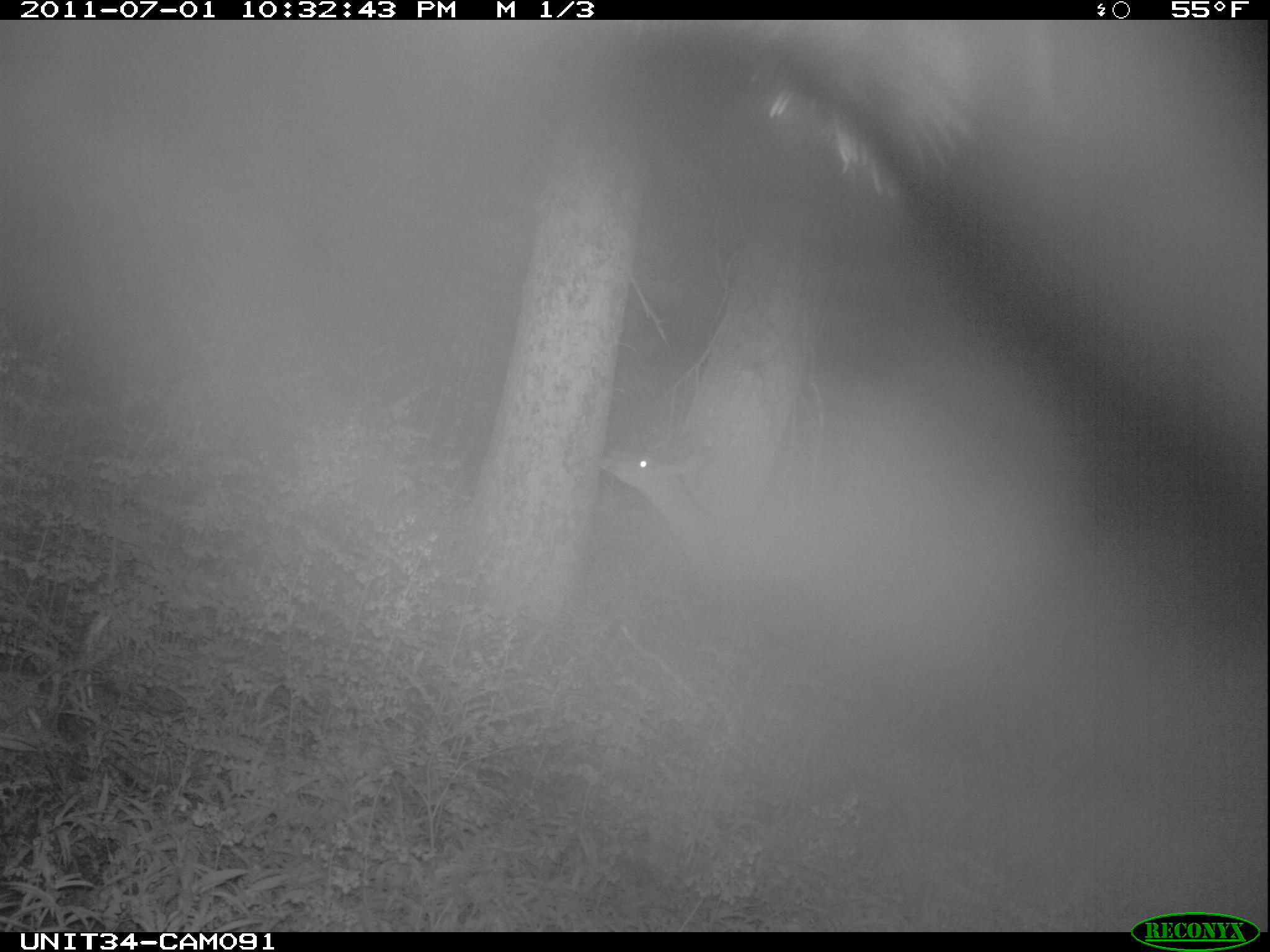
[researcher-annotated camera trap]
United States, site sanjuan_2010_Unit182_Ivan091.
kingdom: Animalia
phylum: Chordata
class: Mammalia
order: Artiodactyla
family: Cervidae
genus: Odocoileus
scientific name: Odocoileus hemionus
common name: mule deer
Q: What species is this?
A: Odocoileus hemionus (mule deer).